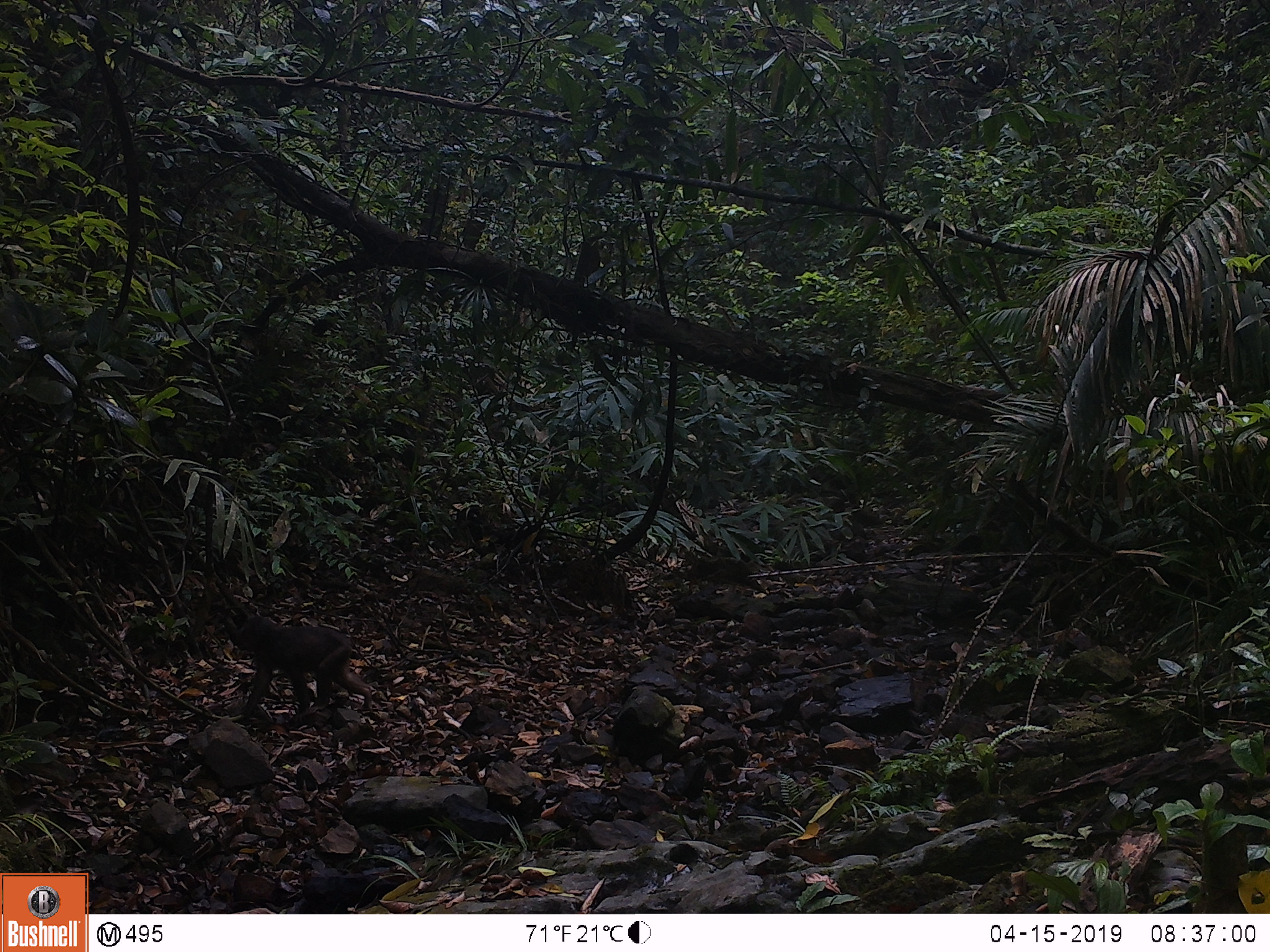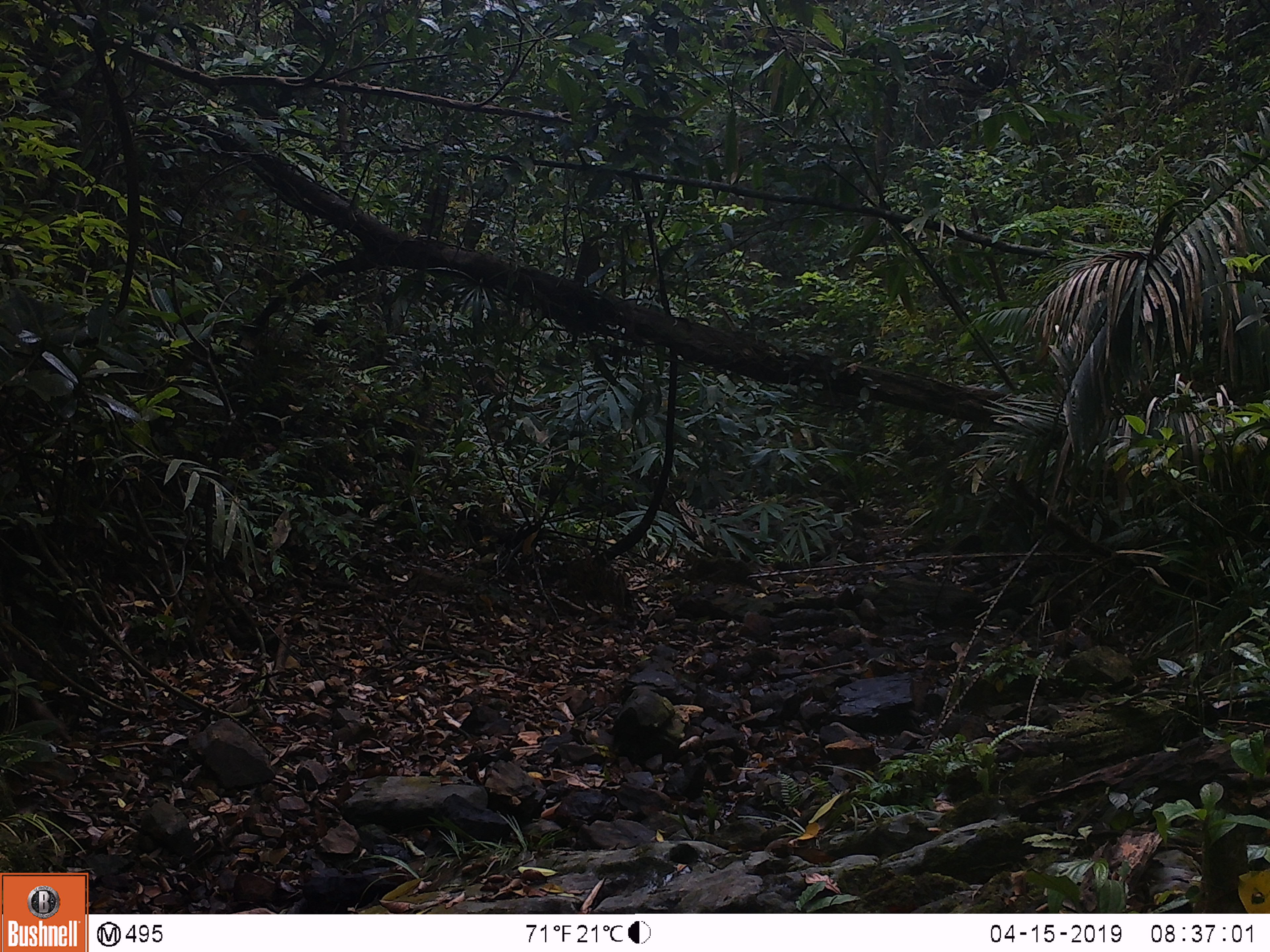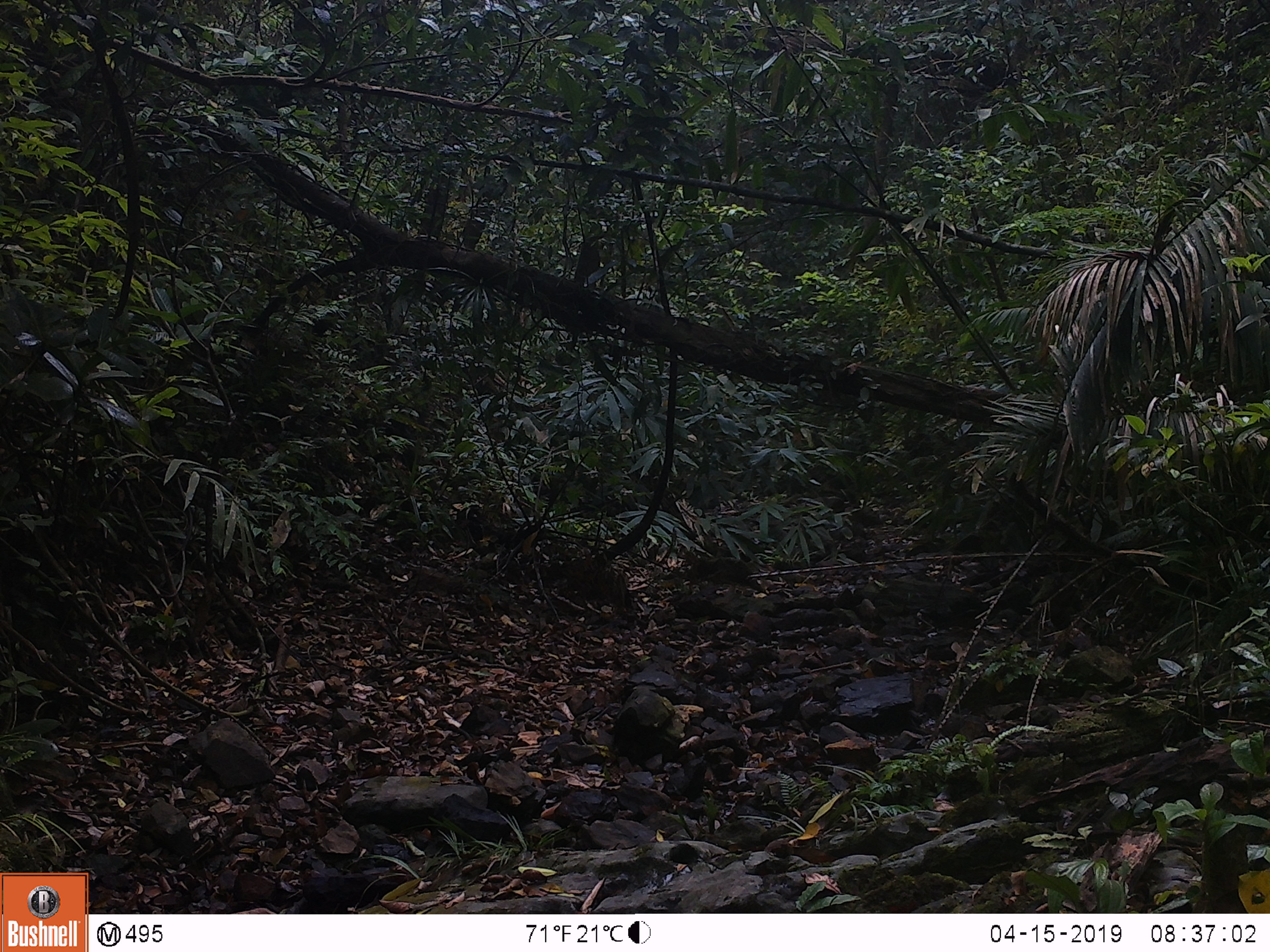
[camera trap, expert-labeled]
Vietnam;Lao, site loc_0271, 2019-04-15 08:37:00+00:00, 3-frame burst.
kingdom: Animalia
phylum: Chordata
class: Mammalia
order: Primates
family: Cercopithecidae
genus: Macaca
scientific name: Macaca arctoides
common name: stump-tailed macaque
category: stump tailed macaque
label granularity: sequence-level